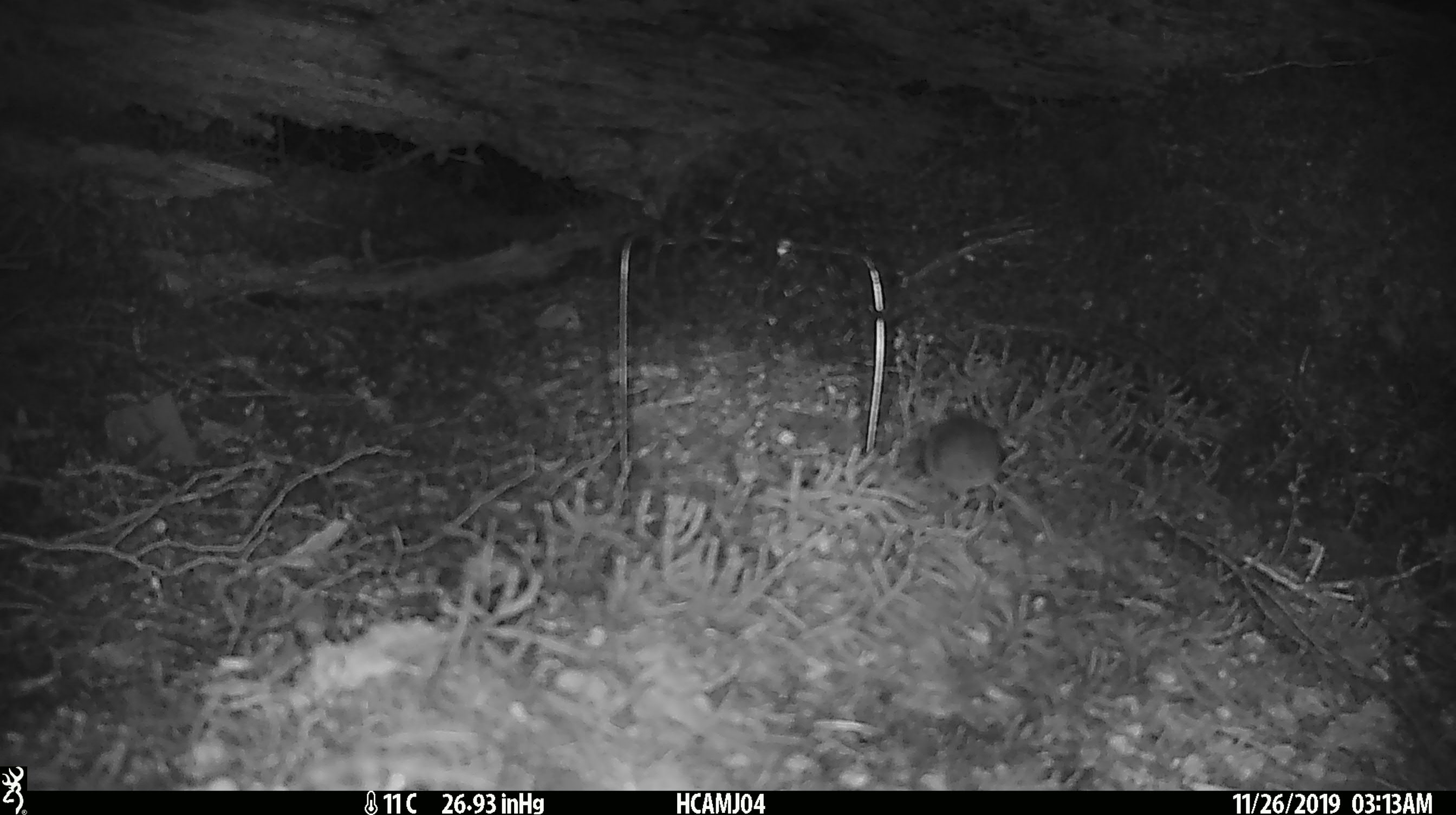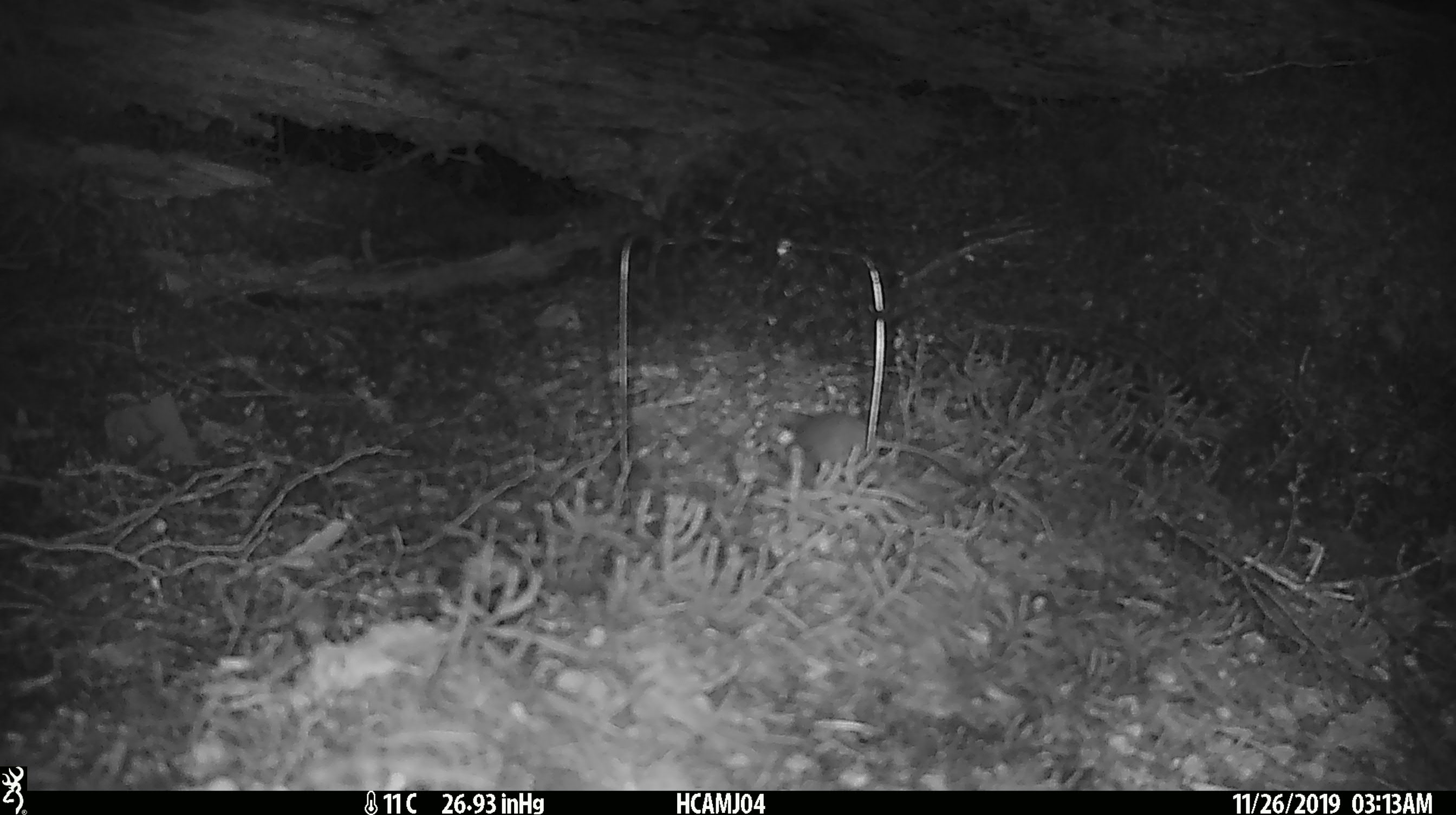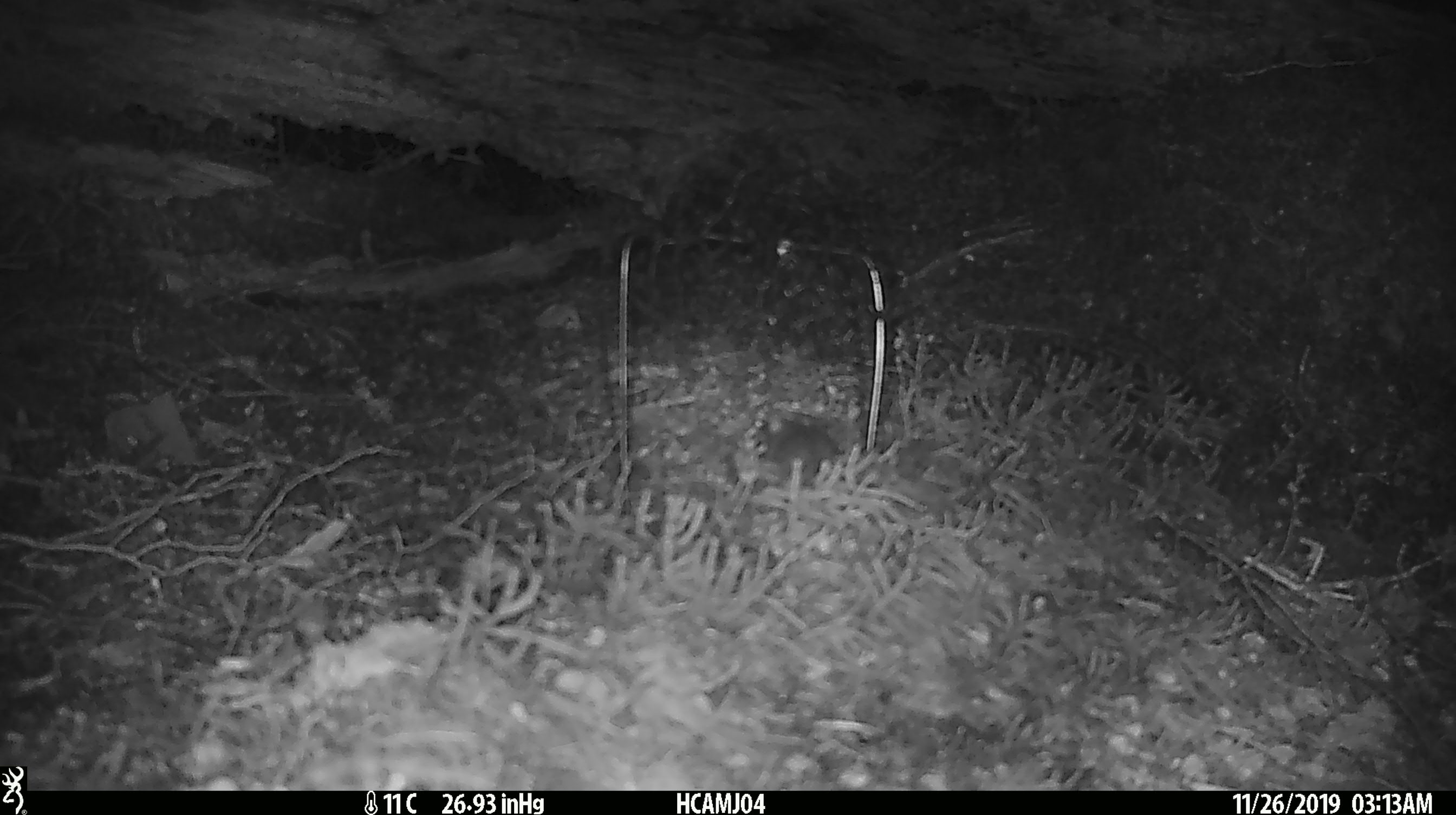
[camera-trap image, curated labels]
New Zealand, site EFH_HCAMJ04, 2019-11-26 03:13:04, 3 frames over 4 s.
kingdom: Animalia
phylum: Chordata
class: Mammalia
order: Rodentia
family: Muridae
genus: Mus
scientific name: Mus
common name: mouse